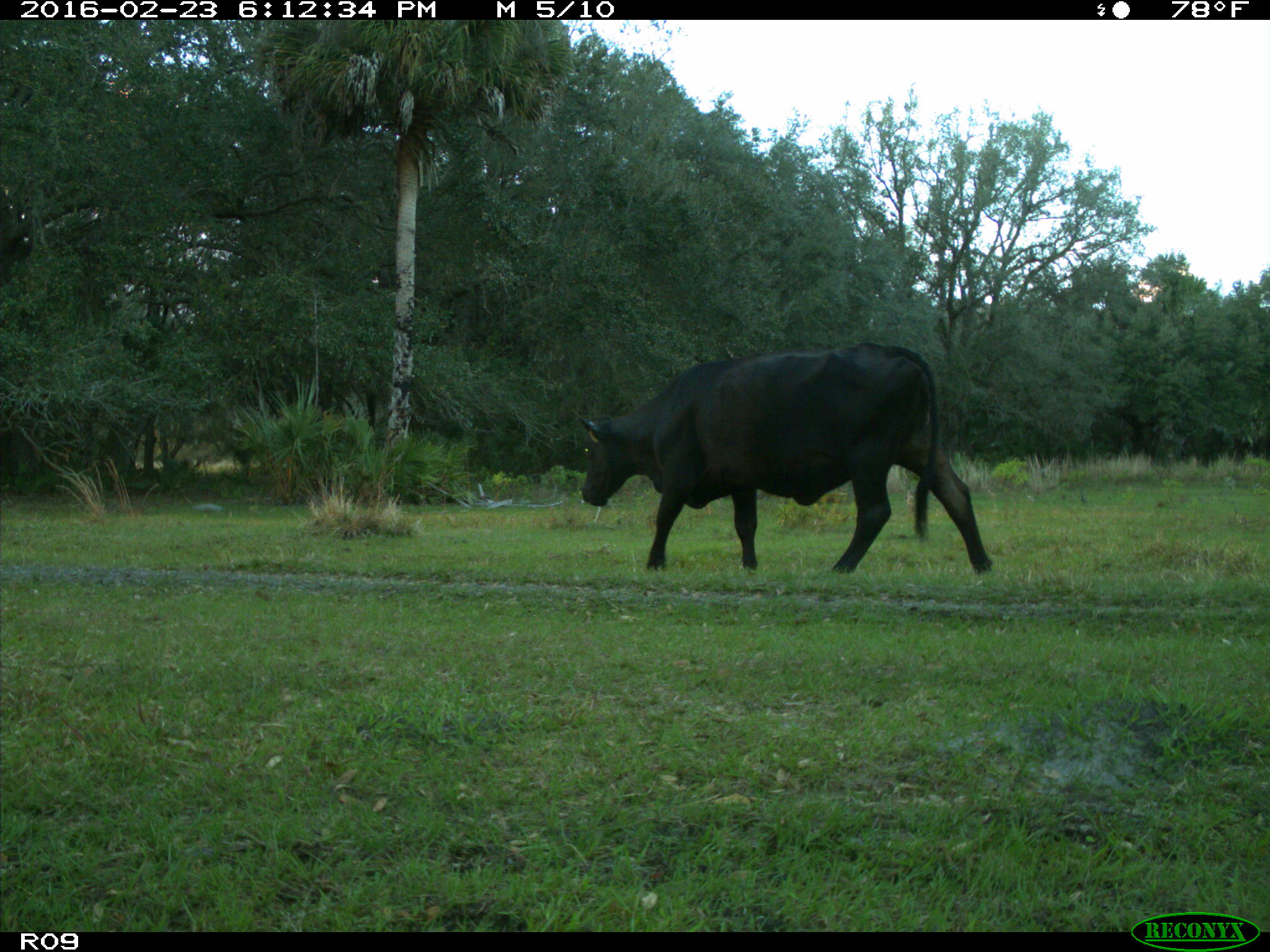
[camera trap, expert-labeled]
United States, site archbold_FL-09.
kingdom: Animalia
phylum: Chordata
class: Mammalia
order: Artiodactyla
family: Bovidae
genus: Bos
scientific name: Bos taurus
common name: domestic cow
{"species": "Bos taurus (domestic cow)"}